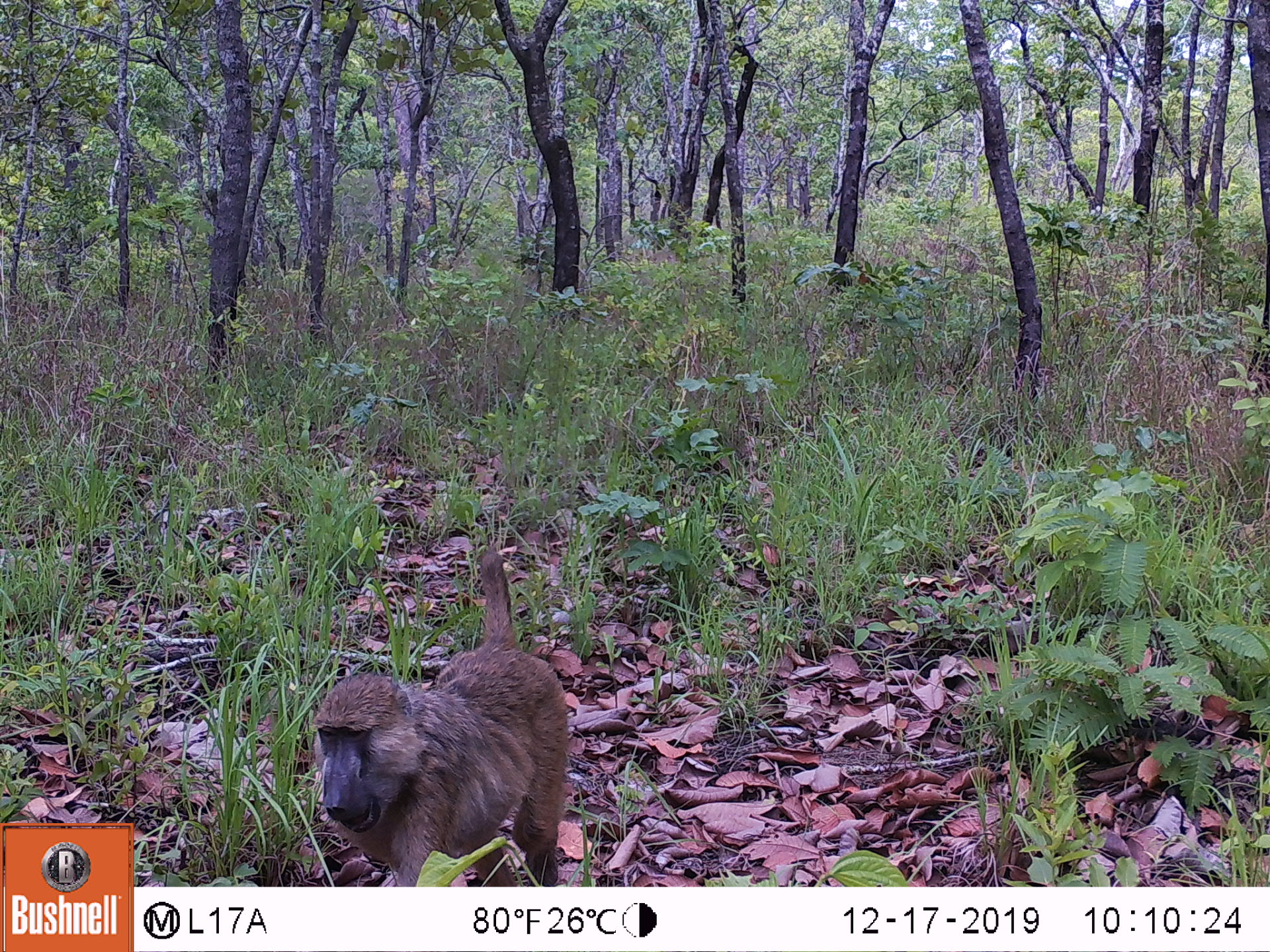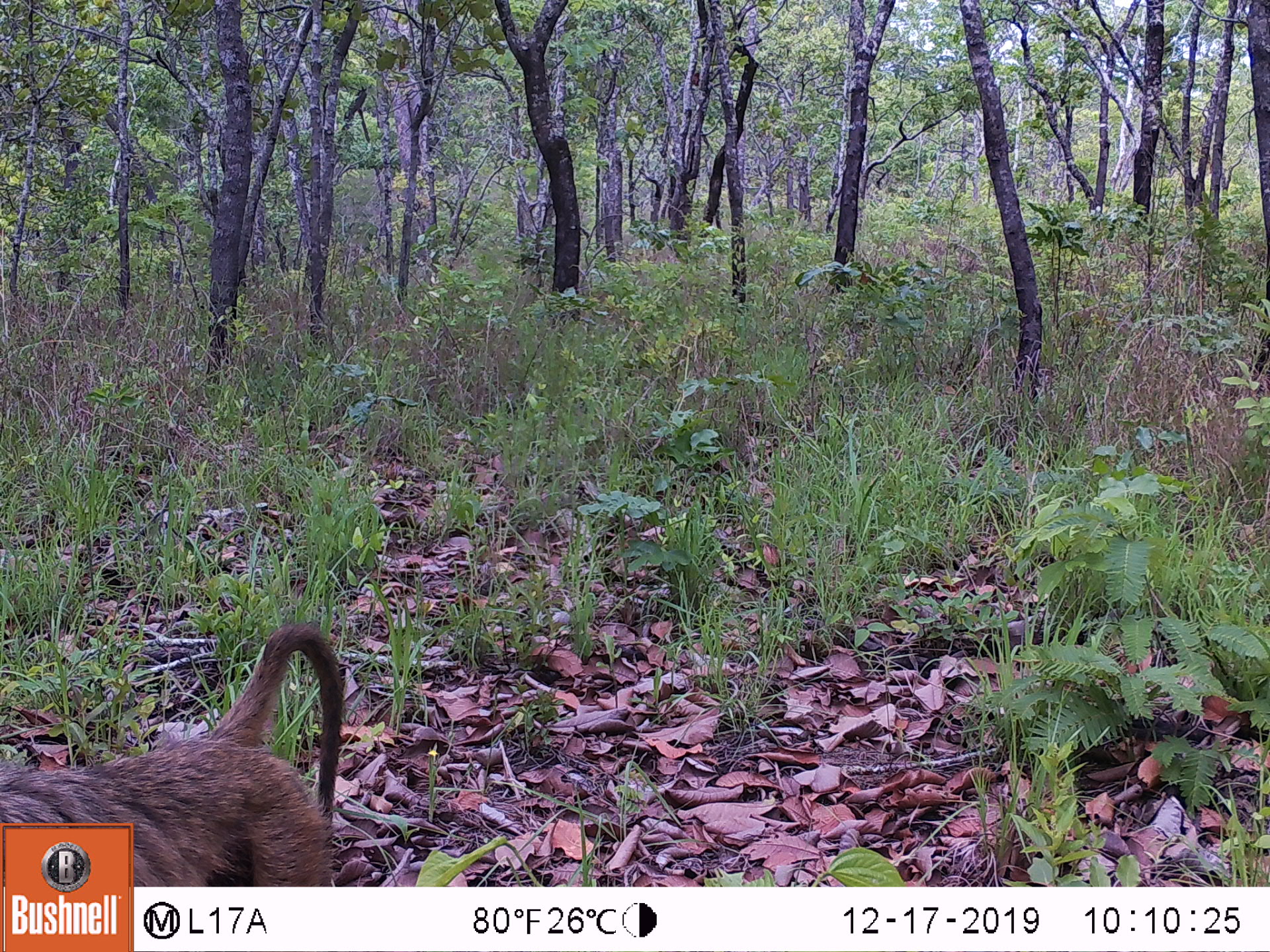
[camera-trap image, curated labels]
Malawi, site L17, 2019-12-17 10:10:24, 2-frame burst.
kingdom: Animalia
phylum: Chordata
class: Mammalia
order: Primates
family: Cercopithecidae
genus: Papio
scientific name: Papio cynocephalus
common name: yellow baboon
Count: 1.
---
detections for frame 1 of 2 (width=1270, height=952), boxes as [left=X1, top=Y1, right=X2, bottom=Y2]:
yellow baboon: [left=312, top=548, right=573, bottom=880]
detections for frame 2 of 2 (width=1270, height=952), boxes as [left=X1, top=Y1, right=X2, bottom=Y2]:
yellow baboon: [left=136, top=621, right=346, bottom=880]